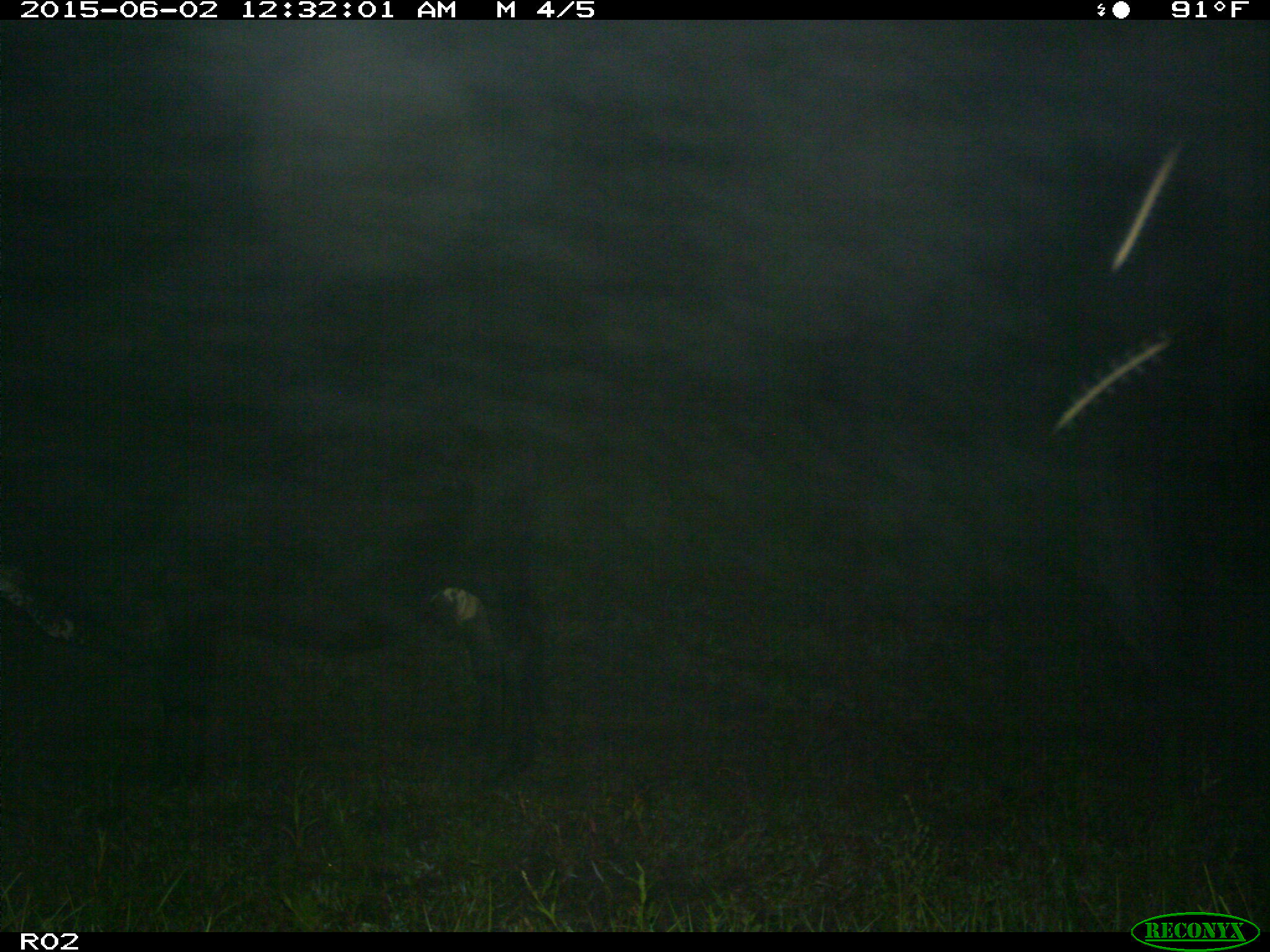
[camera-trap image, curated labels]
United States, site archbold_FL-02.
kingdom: Animalia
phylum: Chordata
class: Mammalia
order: Artiodactyla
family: Bovidae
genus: Bos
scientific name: Bos taurus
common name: domestic cow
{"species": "Bos taurus (domestic cow)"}